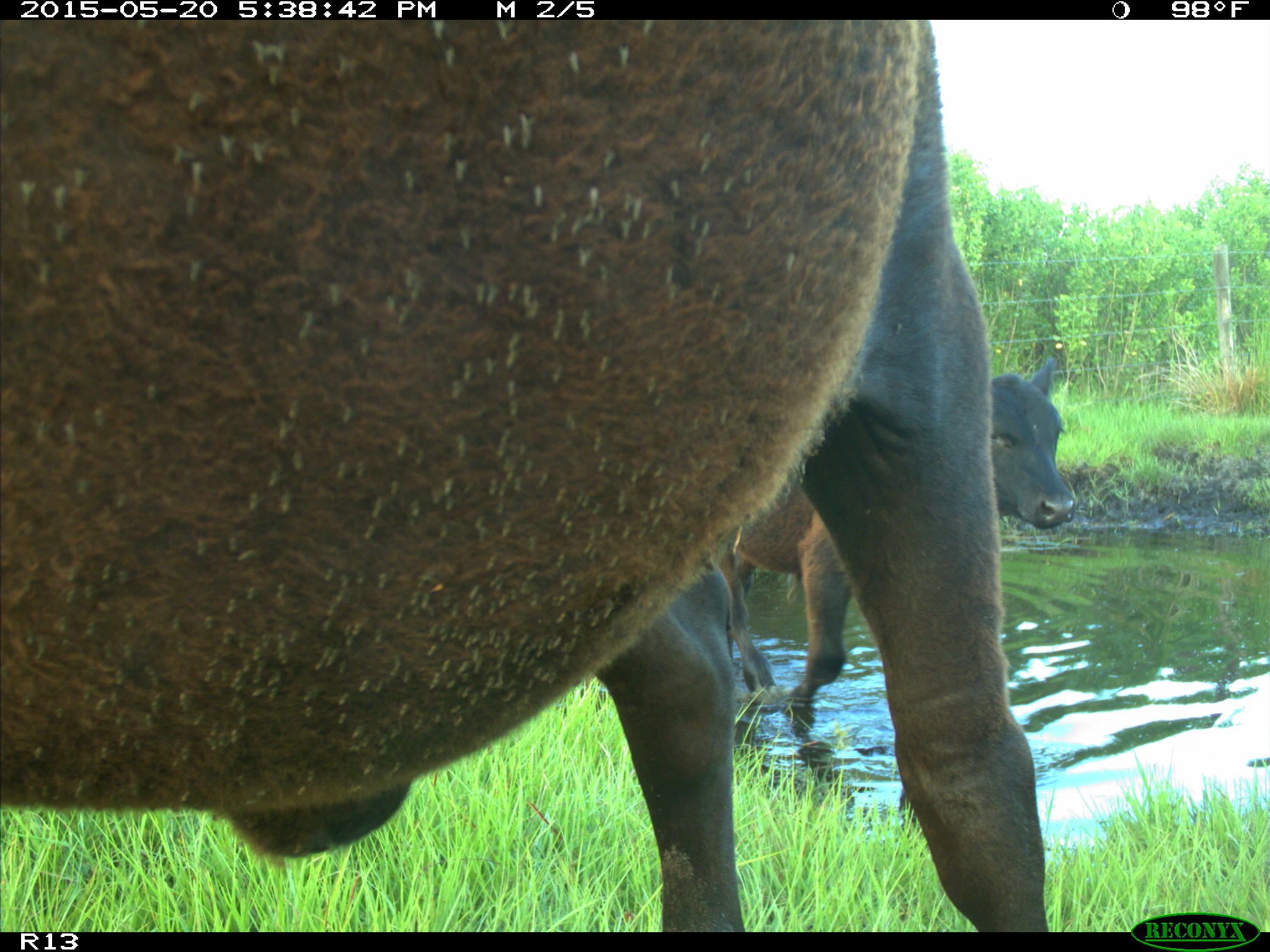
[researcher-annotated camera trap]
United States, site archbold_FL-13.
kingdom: Animalia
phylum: Chordata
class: Mammalia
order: Artiodactyla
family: Bovidae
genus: Bos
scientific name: Bos taurus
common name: domestic cow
Bos taurus (domestic cow).